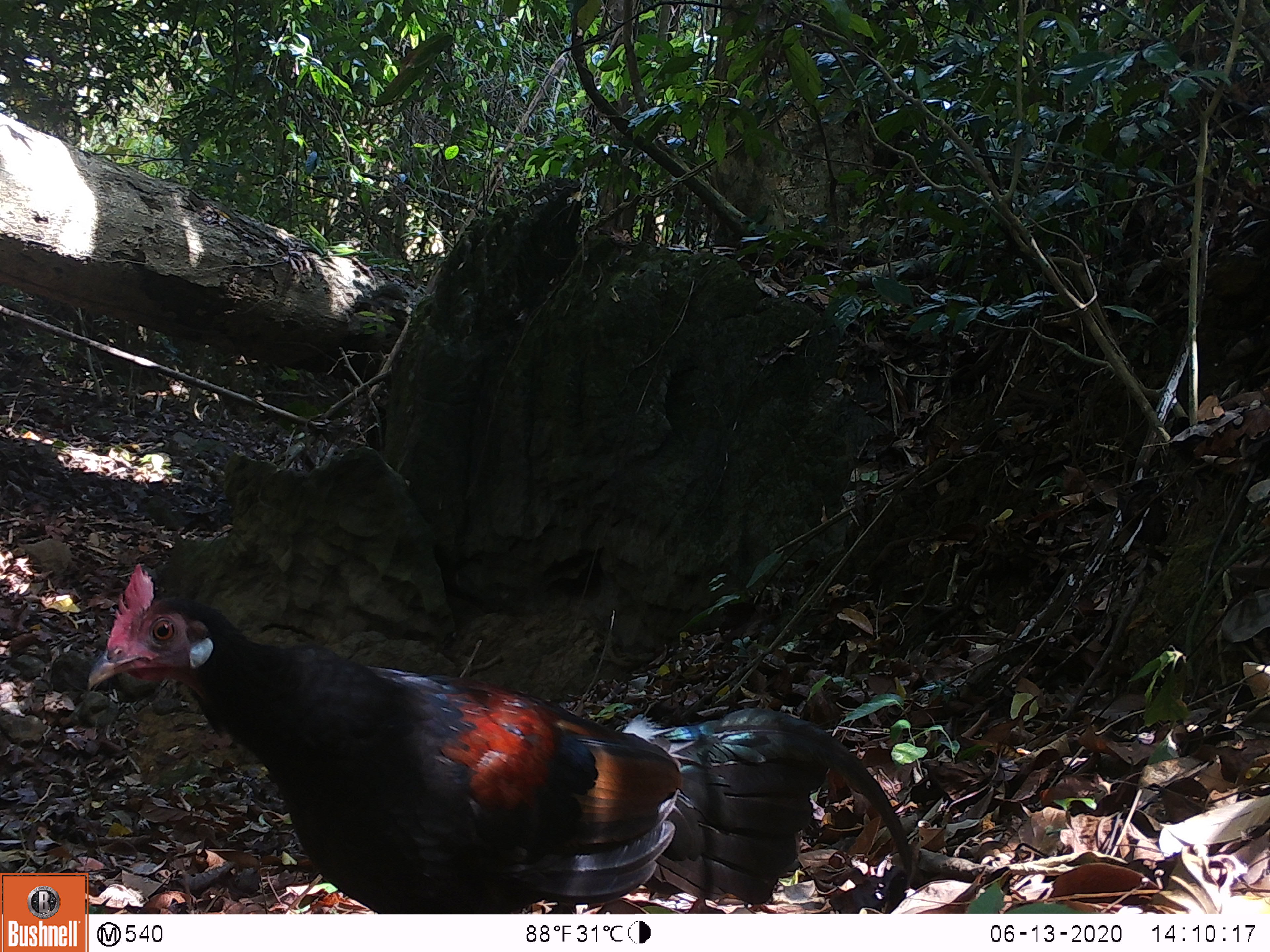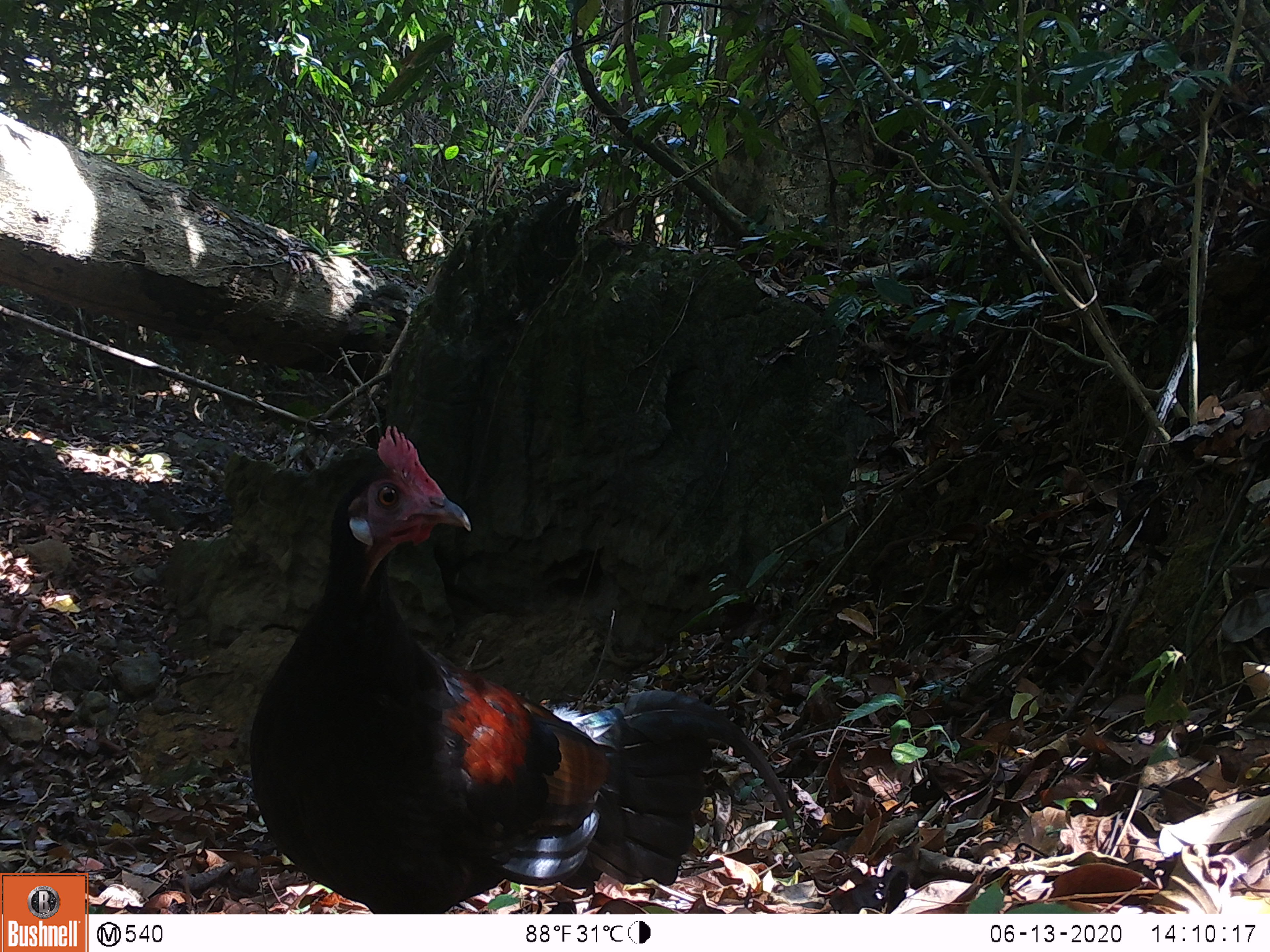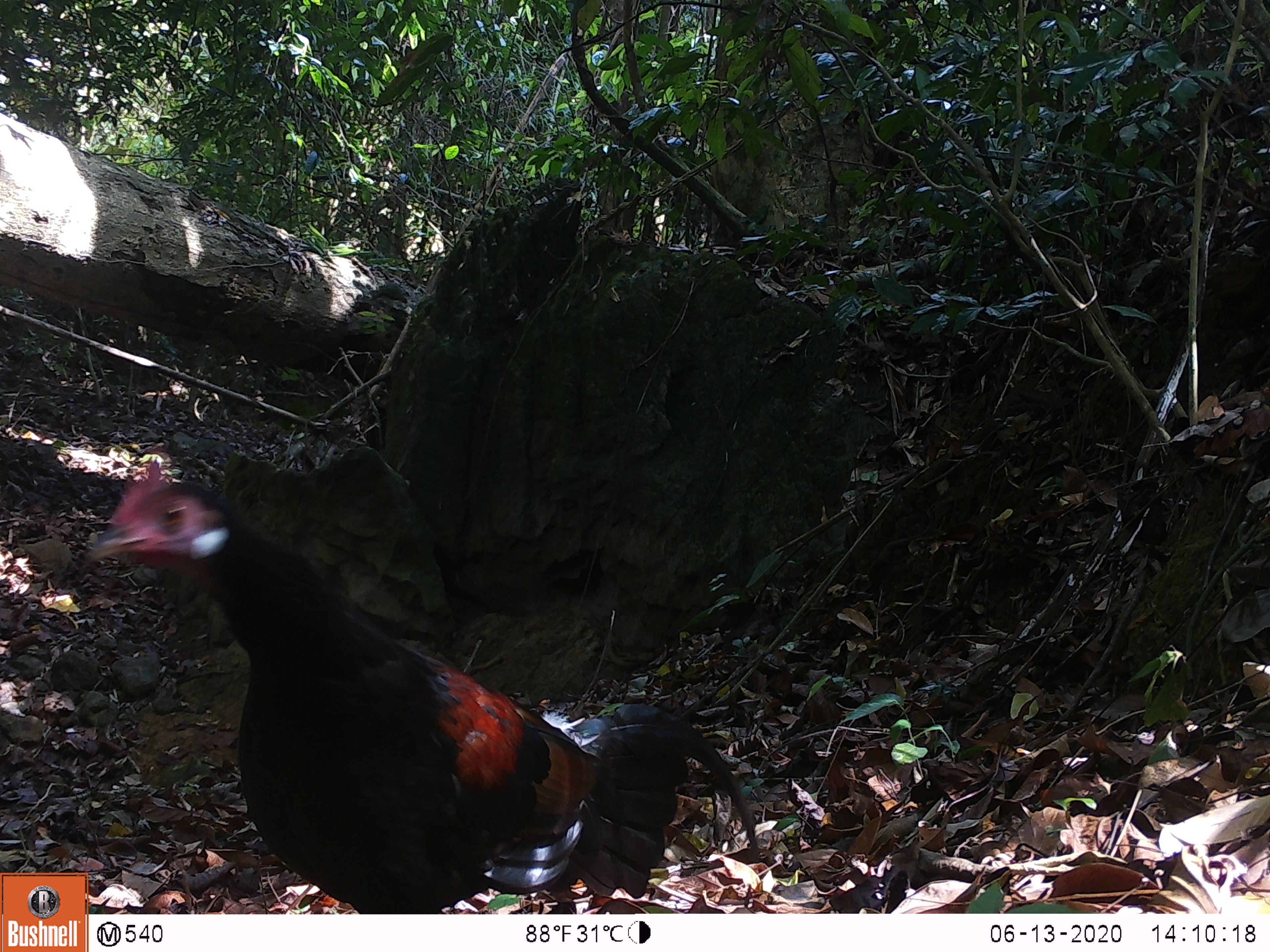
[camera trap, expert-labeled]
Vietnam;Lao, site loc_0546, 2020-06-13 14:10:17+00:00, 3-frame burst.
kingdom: Animalia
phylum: Chordata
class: Aves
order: Galliformes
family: Phasianidae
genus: Gallus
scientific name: Gallus gallus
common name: red junglefowl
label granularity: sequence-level